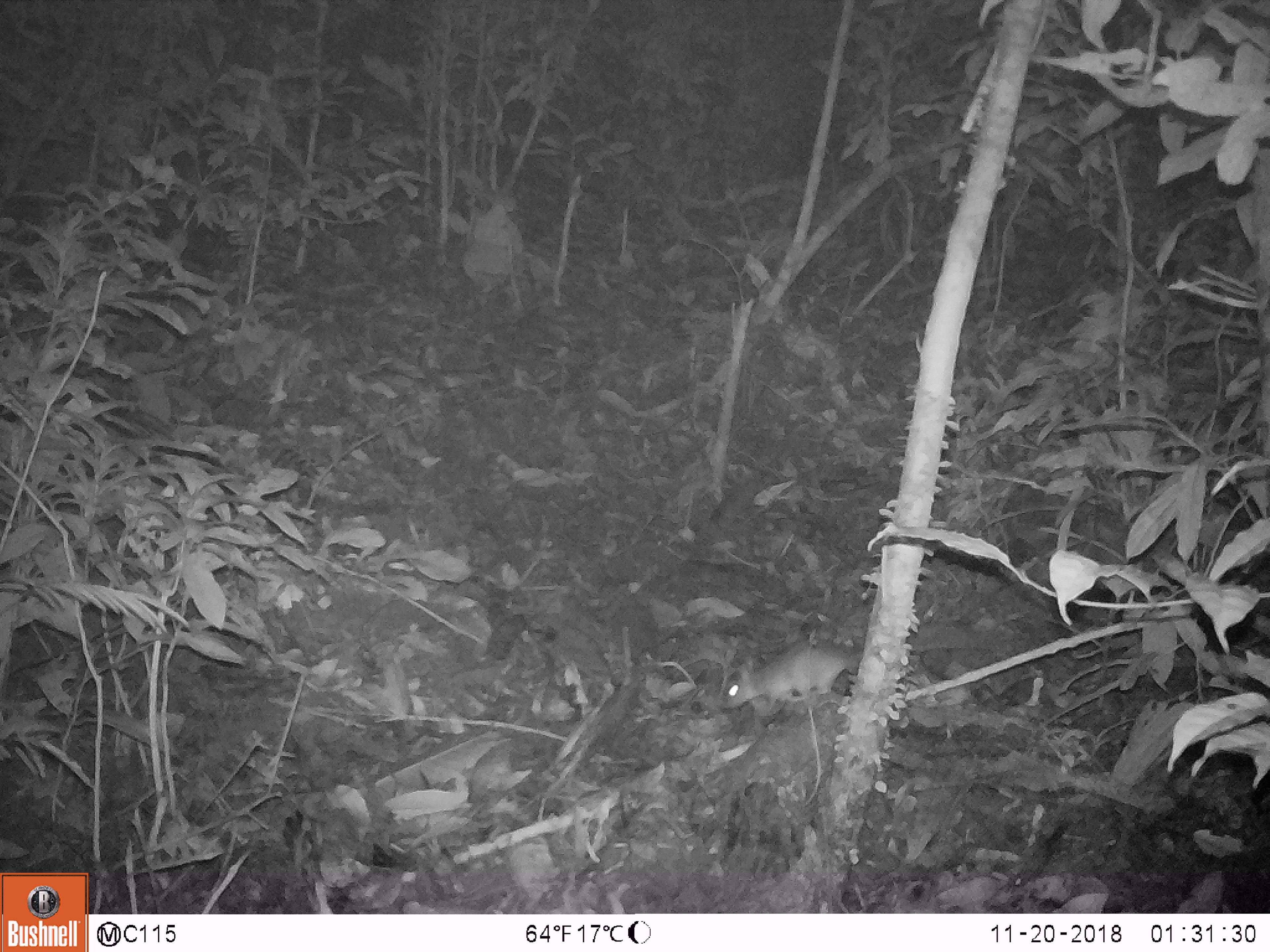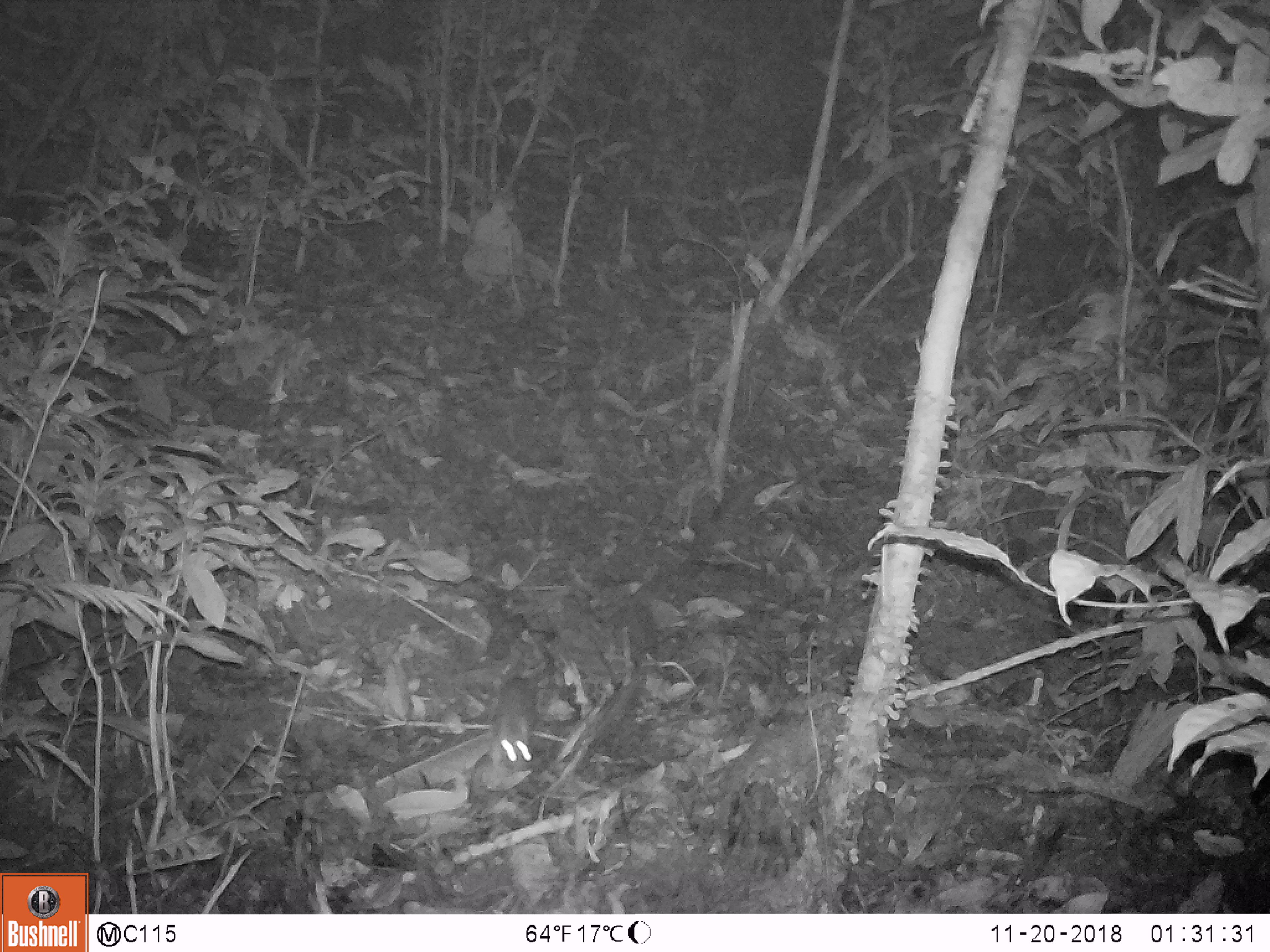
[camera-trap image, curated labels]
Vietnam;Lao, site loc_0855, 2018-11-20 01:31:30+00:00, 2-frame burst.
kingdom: Animalia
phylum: Chordata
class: Mammalia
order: Rodentia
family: Muridae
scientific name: Muridae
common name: old-world mice and rats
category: unidentified murid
Unidentified murid (old-world mice and rats) (Muridae). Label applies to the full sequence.